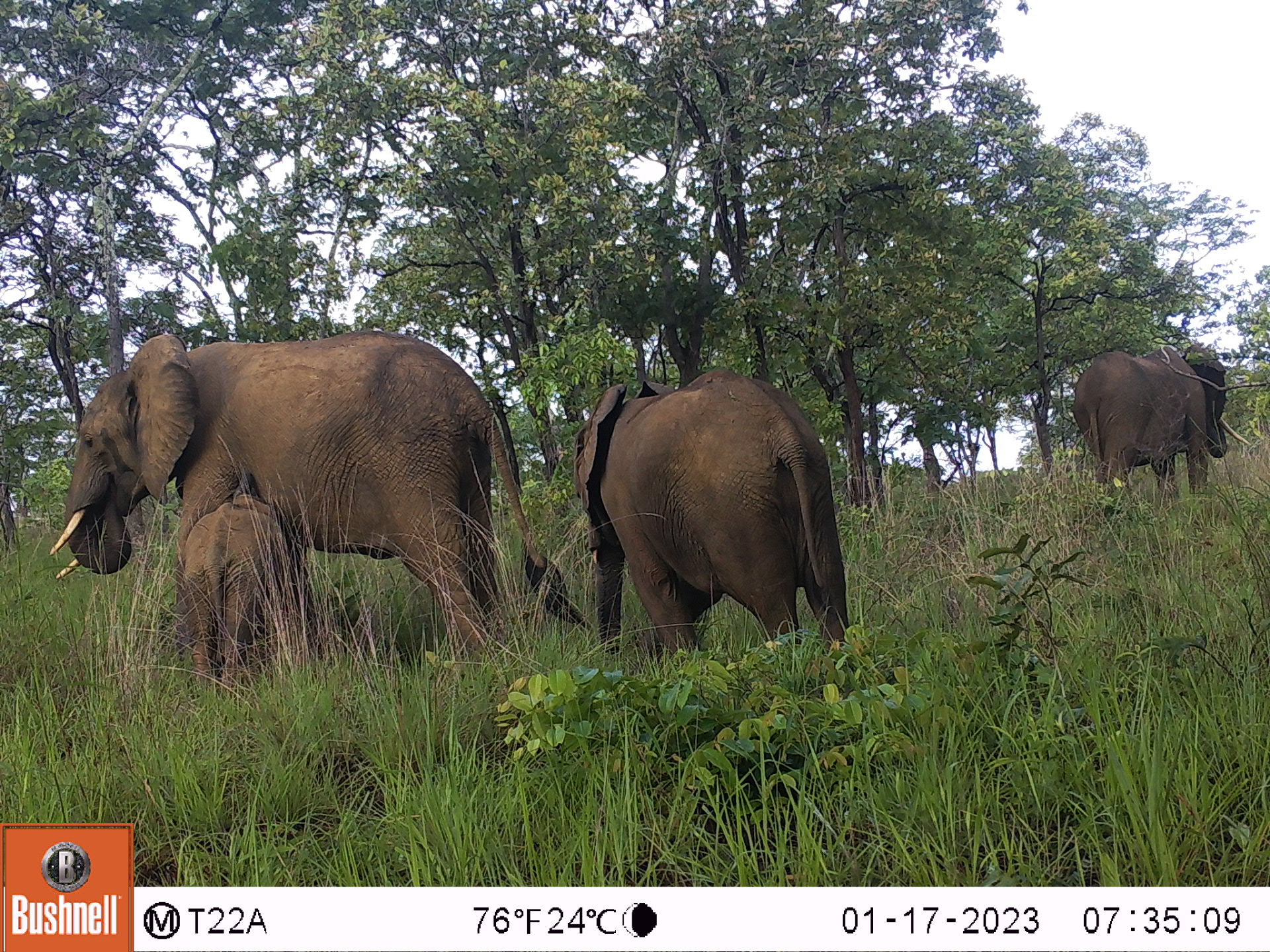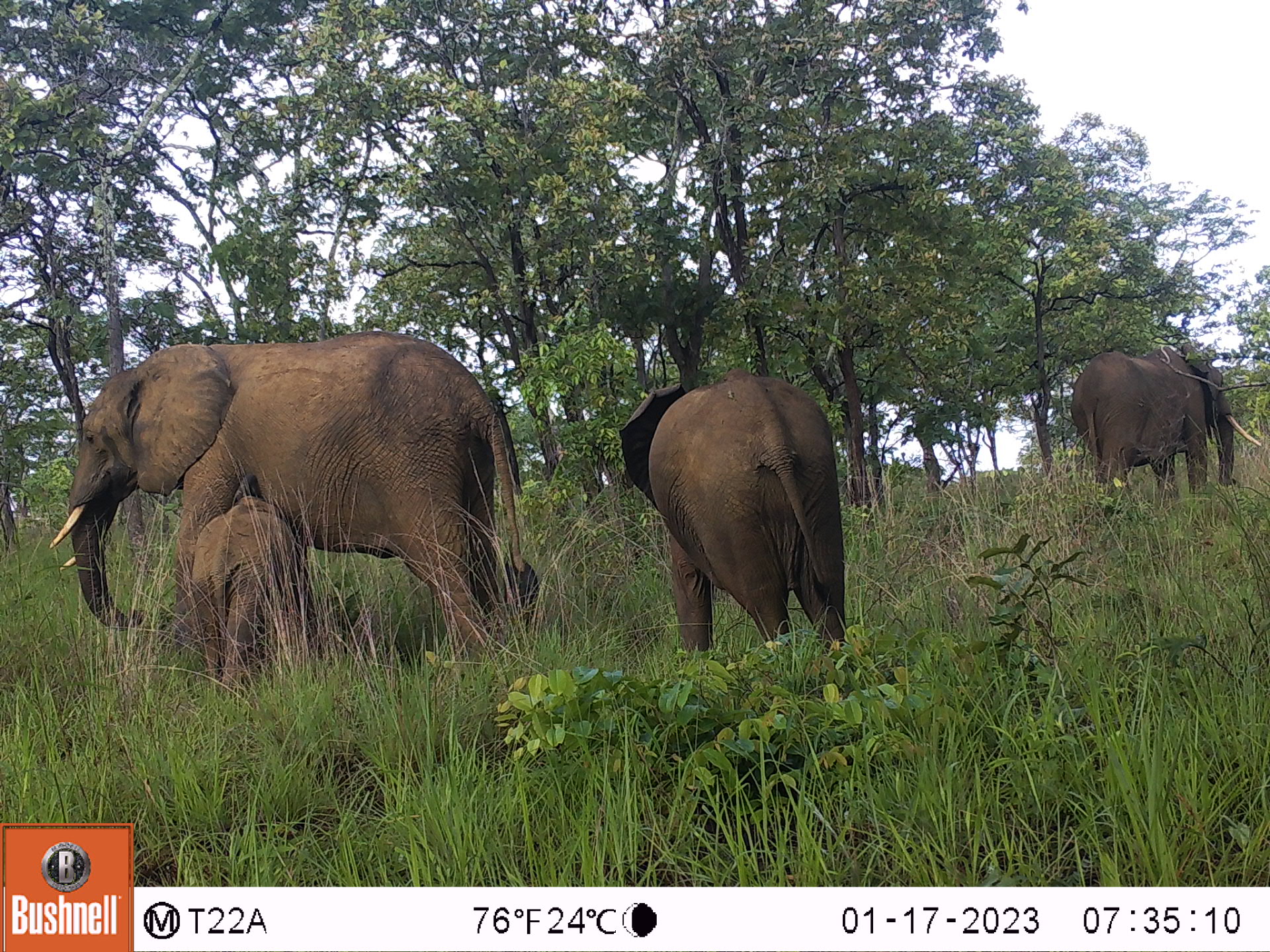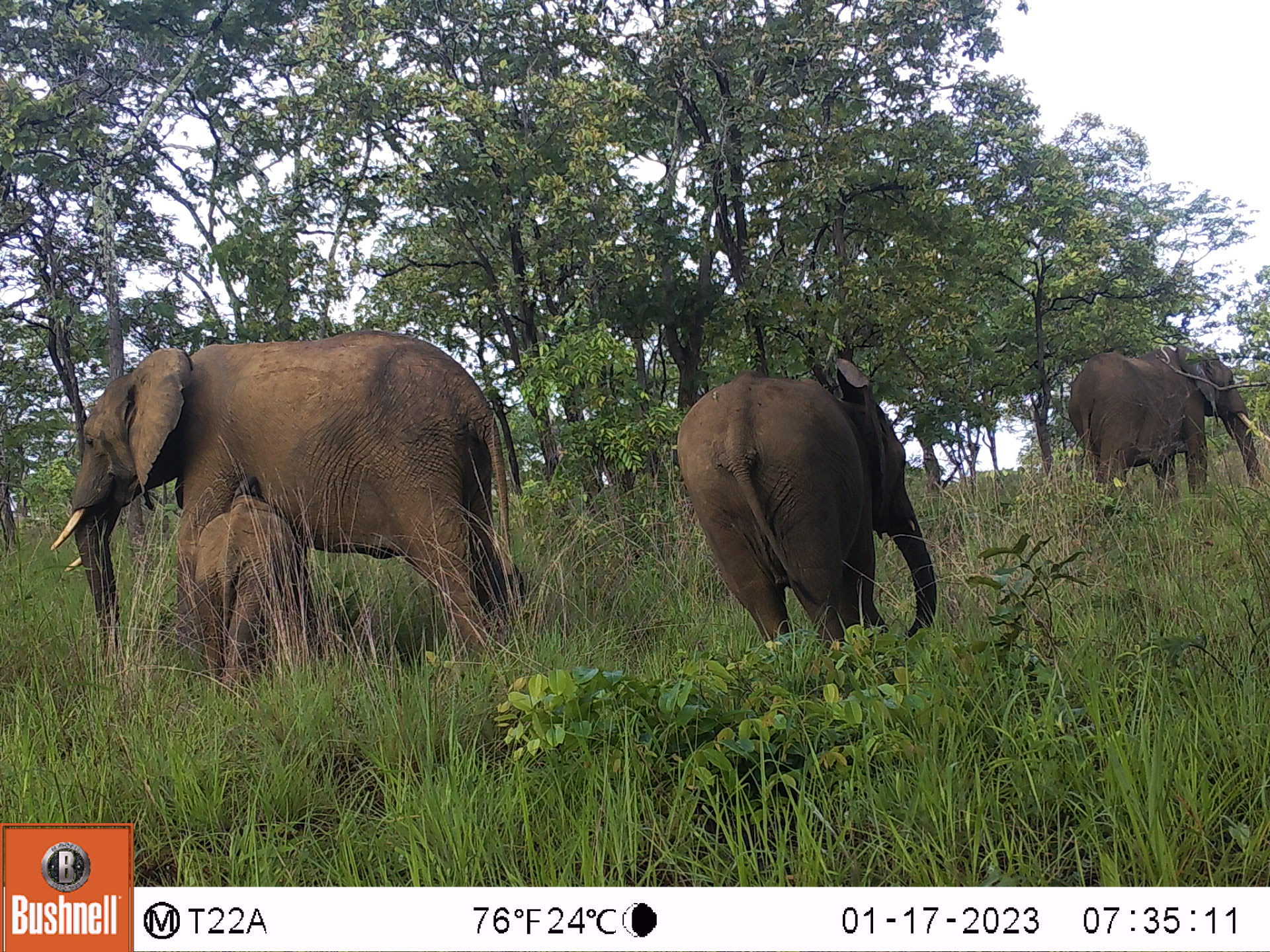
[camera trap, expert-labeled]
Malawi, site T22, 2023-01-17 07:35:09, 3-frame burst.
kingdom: Animalia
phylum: Chordata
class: Mammalia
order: Proboscidea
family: Elephantidae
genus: Loxodonta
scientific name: Loxodonta africana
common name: african savanna elephant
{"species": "african savanna elephant (Loxodonta africana)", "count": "4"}